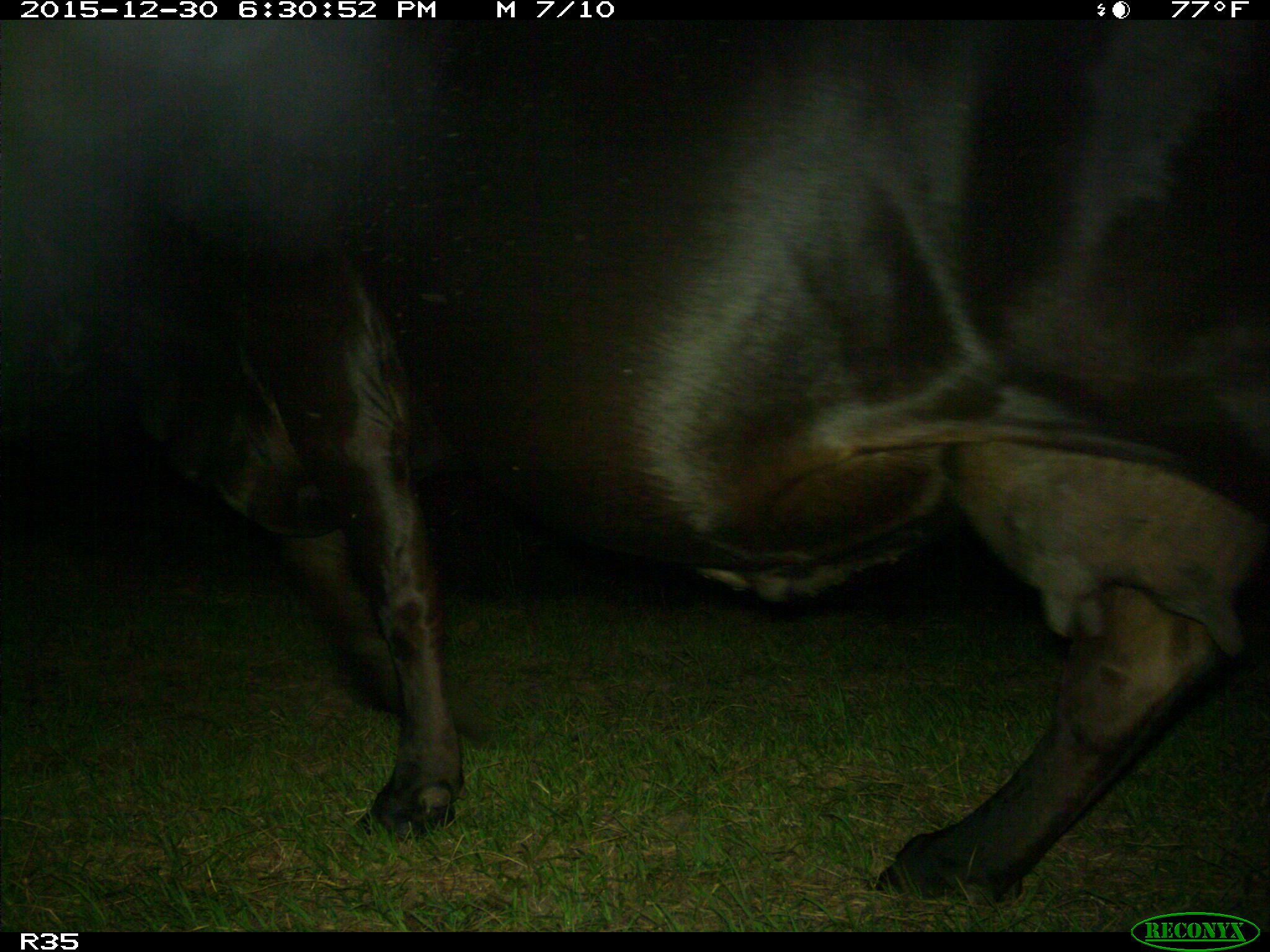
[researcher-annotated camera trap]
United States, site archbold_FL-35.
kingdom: Animalia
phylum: Chordata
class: Mammalia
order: Artiodactyla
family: Bovidae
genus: Bos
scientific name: Bos taurus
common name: domestic cow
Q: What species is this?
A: Bos taurus (domestic cow).